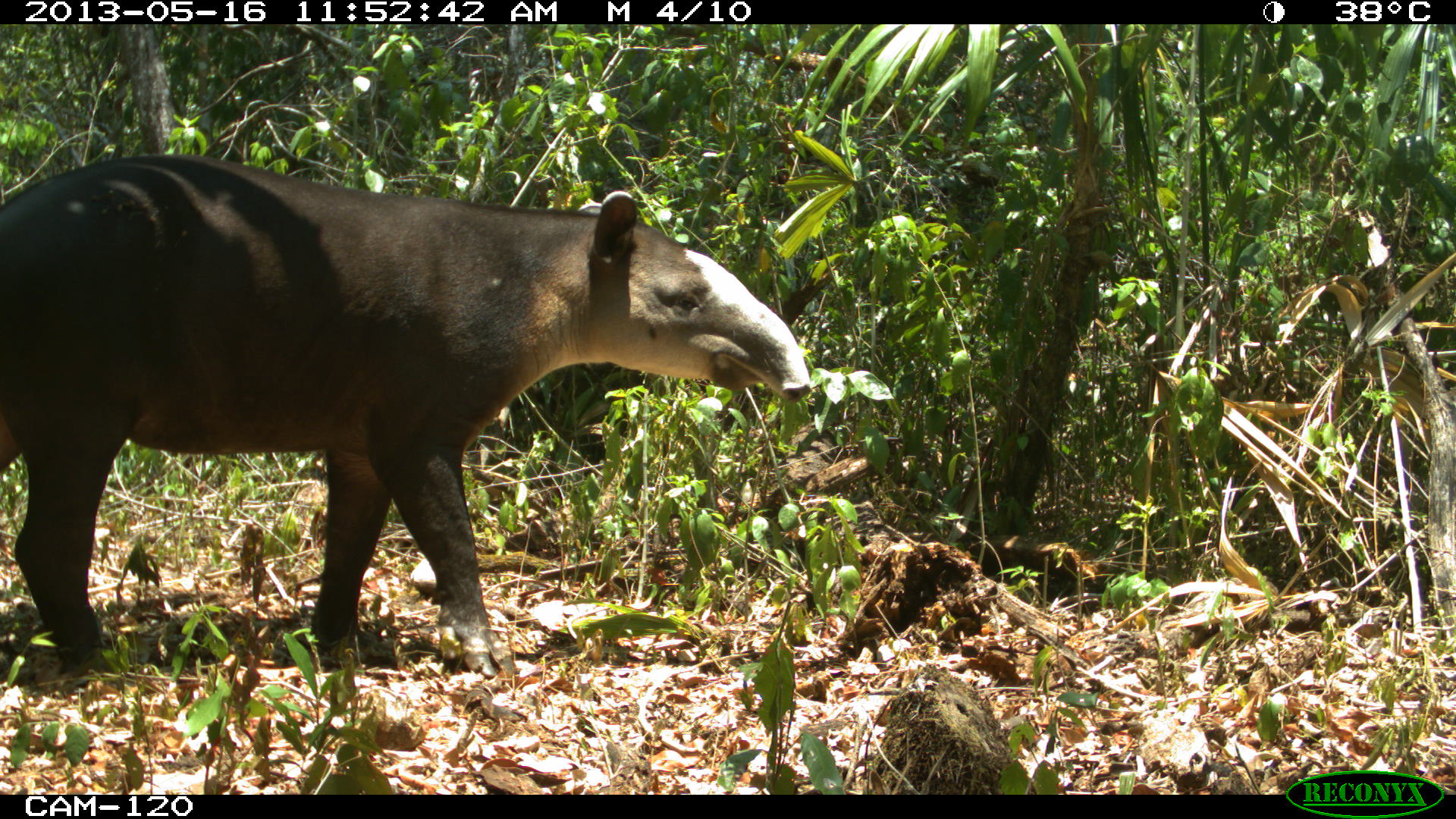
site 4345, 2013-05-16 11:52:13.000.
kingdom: Animalia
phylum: Chordata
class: Mammalia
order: Perissodactyla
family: Tapiridae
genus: Tapirus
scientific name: Tapirus bairdii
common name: baird's tapir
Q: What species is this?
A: Tapirus bairdii (baird's tapir).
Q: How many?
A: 1.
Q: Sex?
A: Female.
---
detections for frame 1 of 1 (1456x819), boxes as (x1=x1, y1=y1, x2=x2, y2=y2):
tapirus bairdii: (x1=0, y1=148, x2=811, y2=684)